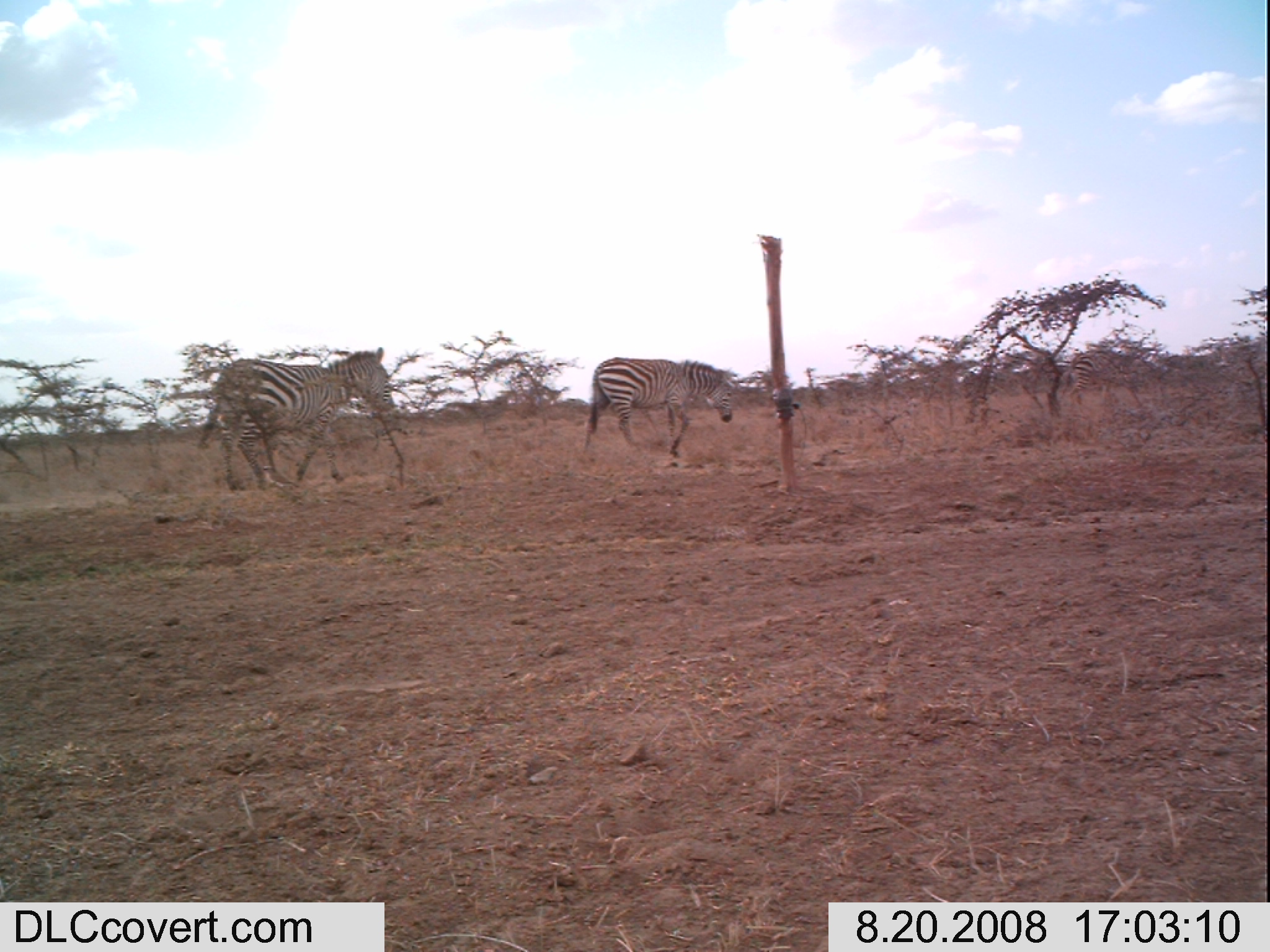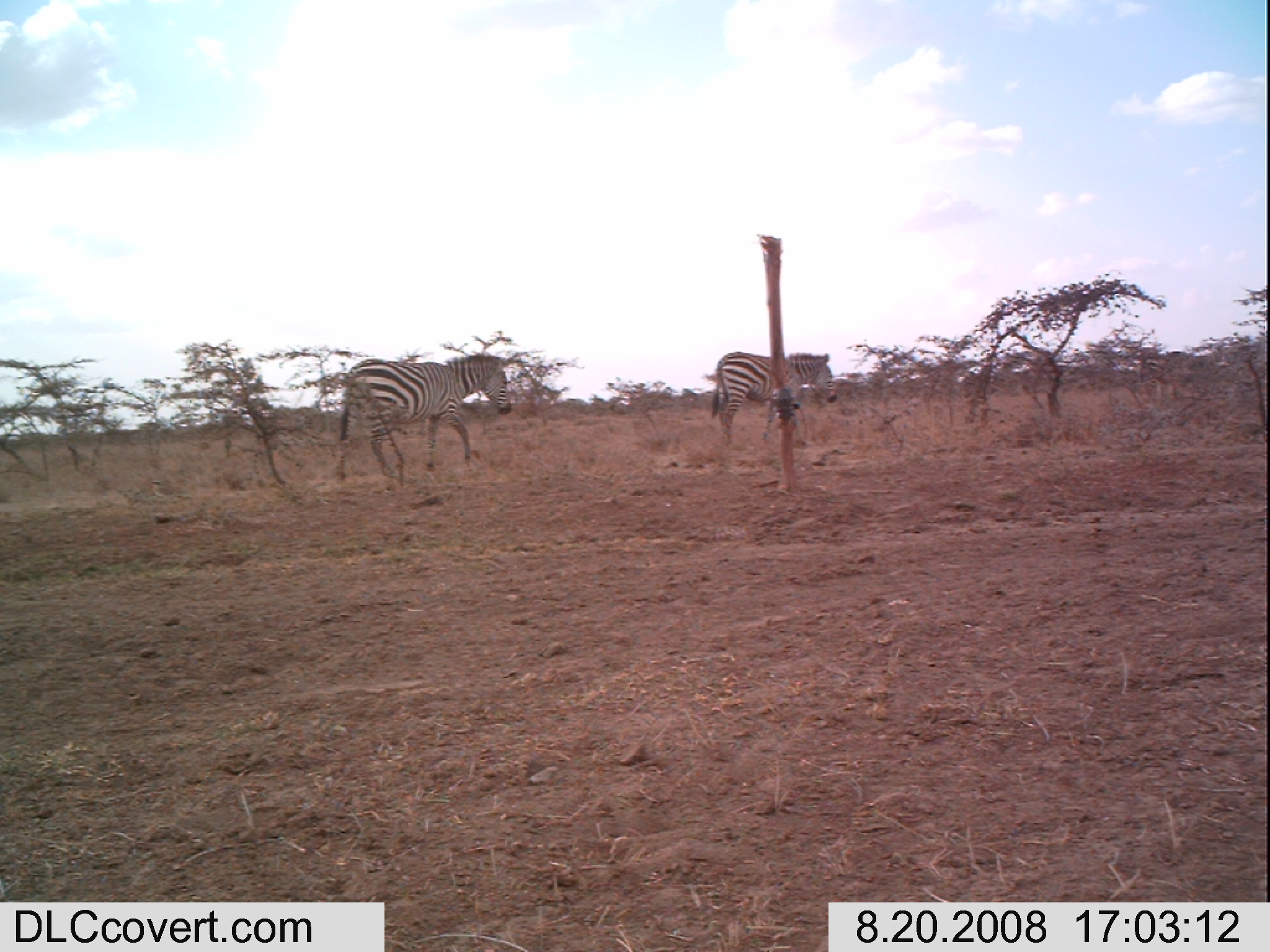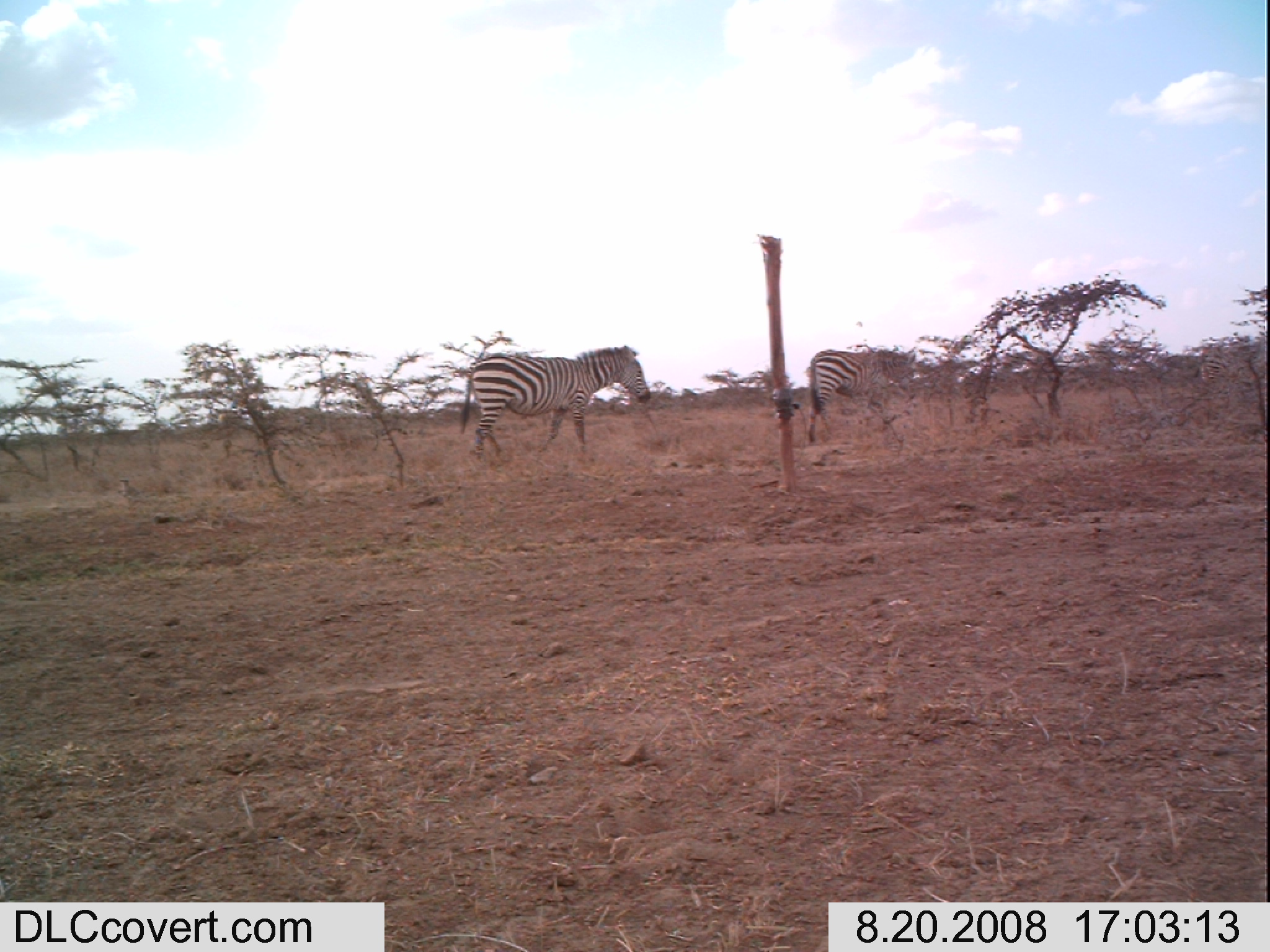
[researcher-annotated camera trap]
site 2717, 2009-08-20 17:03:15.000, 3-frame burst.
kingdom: Animalia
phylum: Chordata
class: Mammalia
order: Perissodactyla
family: Equidae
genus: Equus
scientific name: Equus quagga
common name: plains zebra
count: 2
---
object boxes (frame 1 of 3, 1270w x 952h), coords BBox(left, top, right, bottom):
equus quagga: BBox(194, 346, 394, 494); BBox(581, 355, 736, 462)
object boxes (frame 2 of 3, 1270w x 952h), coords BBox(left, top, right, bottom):
equus quagga: BBox(337, 353, 512, 487); BBox(708, 349, 837, 441)